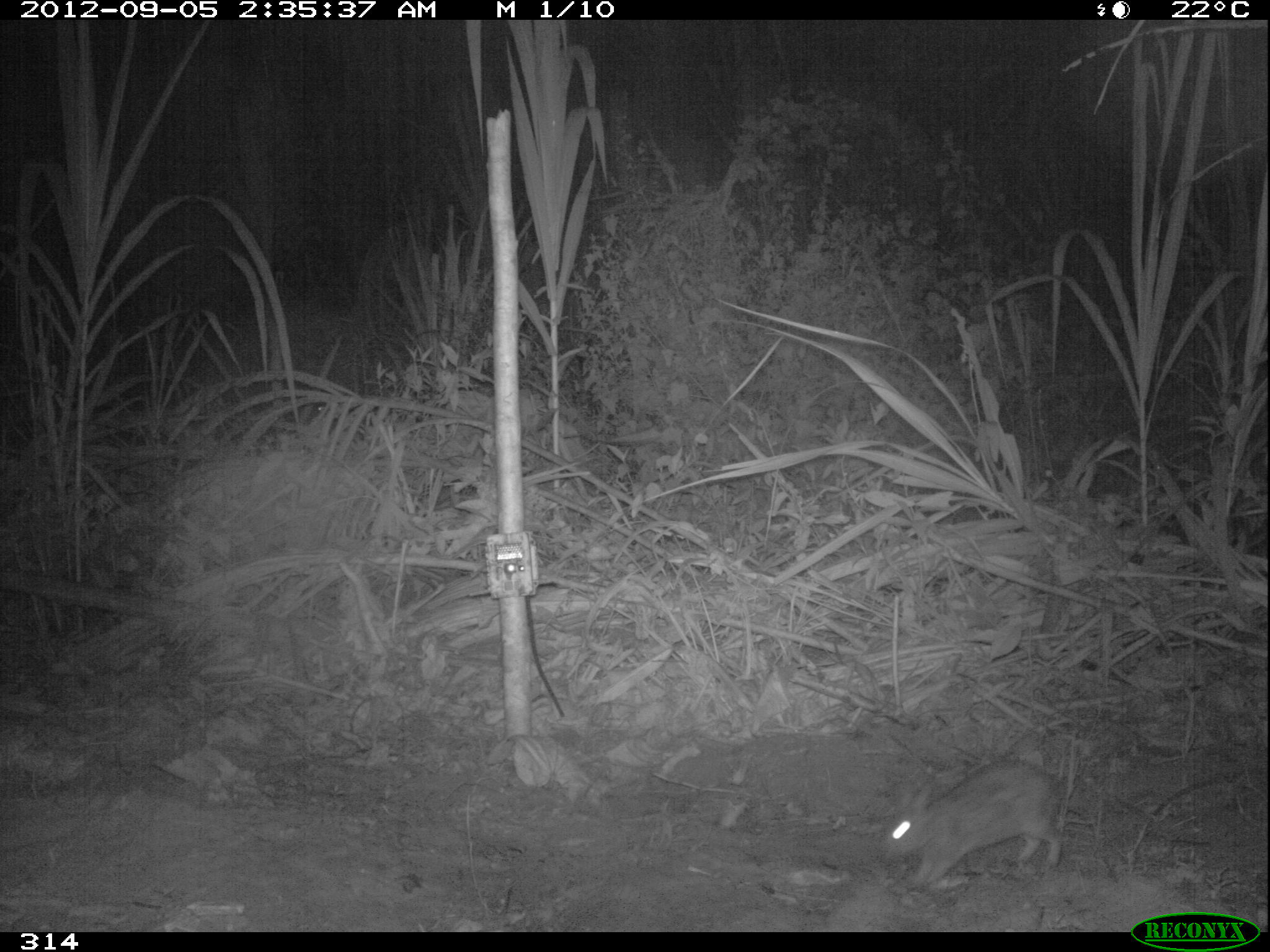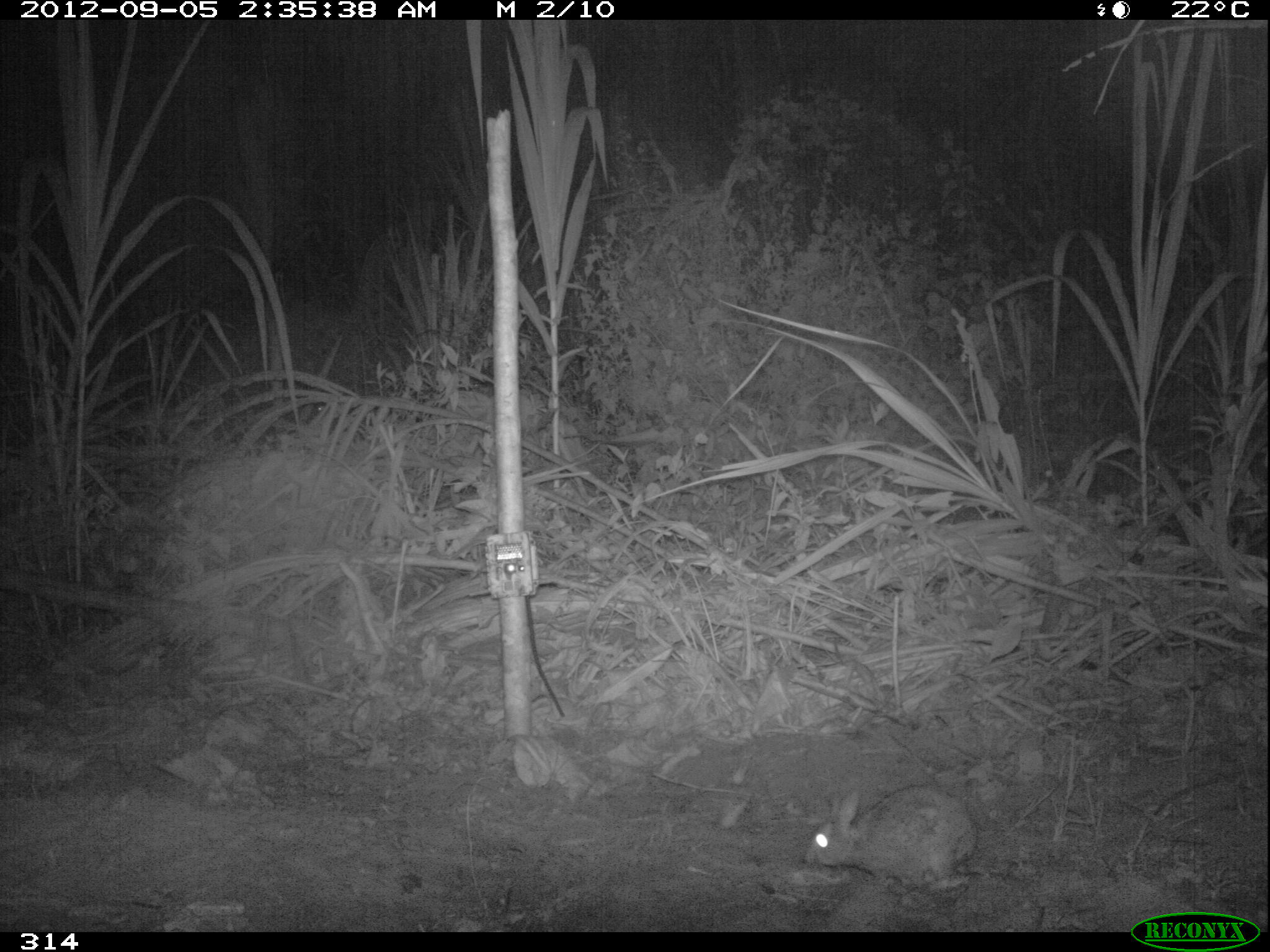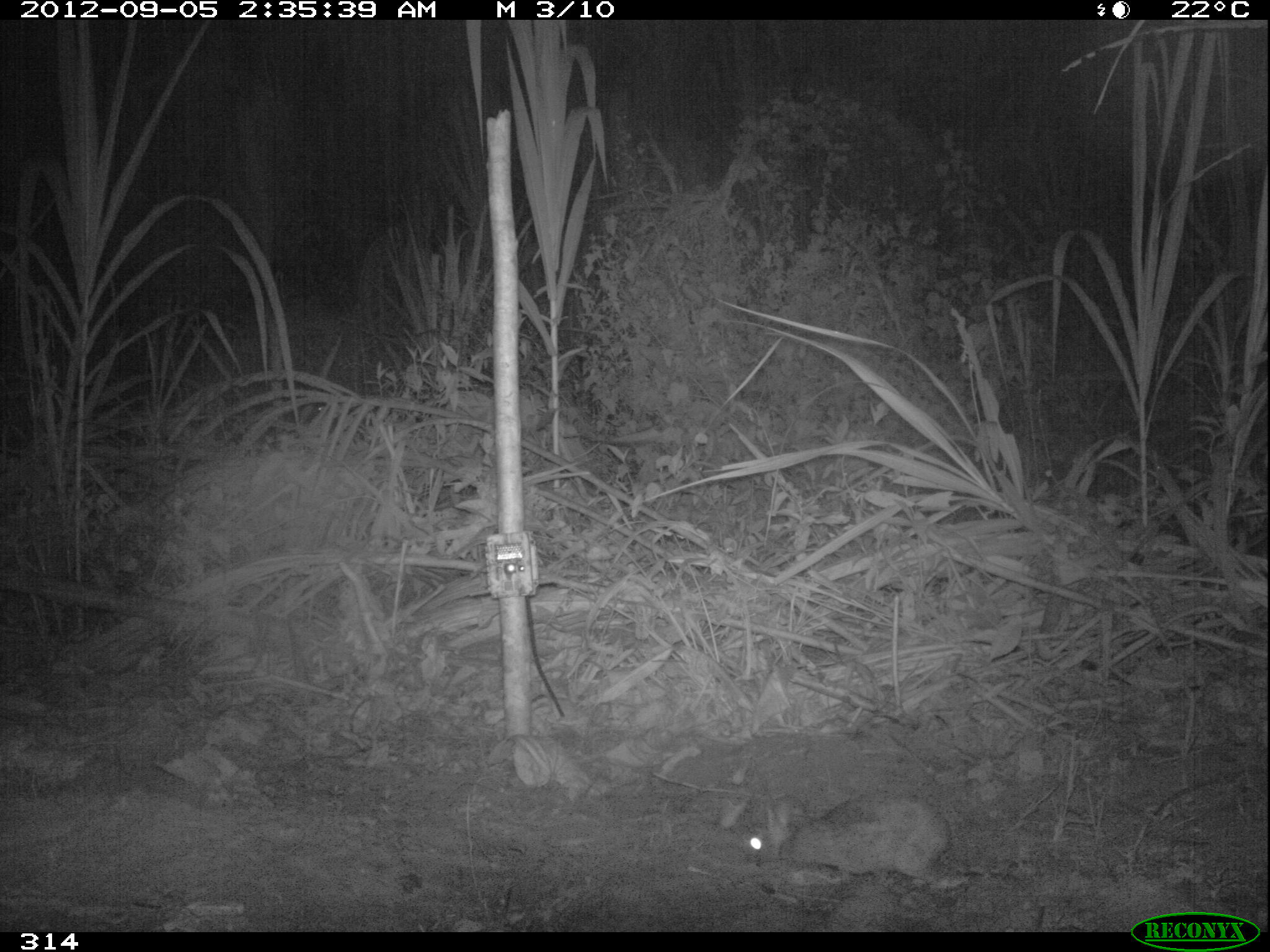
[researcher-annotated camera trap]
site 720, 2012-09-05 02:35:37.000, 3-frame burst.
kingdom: Animalia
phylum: Chordata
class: Mammalia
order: Lagomorpha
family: Leporidae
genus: Sylvilagus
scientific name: Sylvilagus brasiliensis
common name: tapeti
Sylvilagus brasiliensis (tapeti).